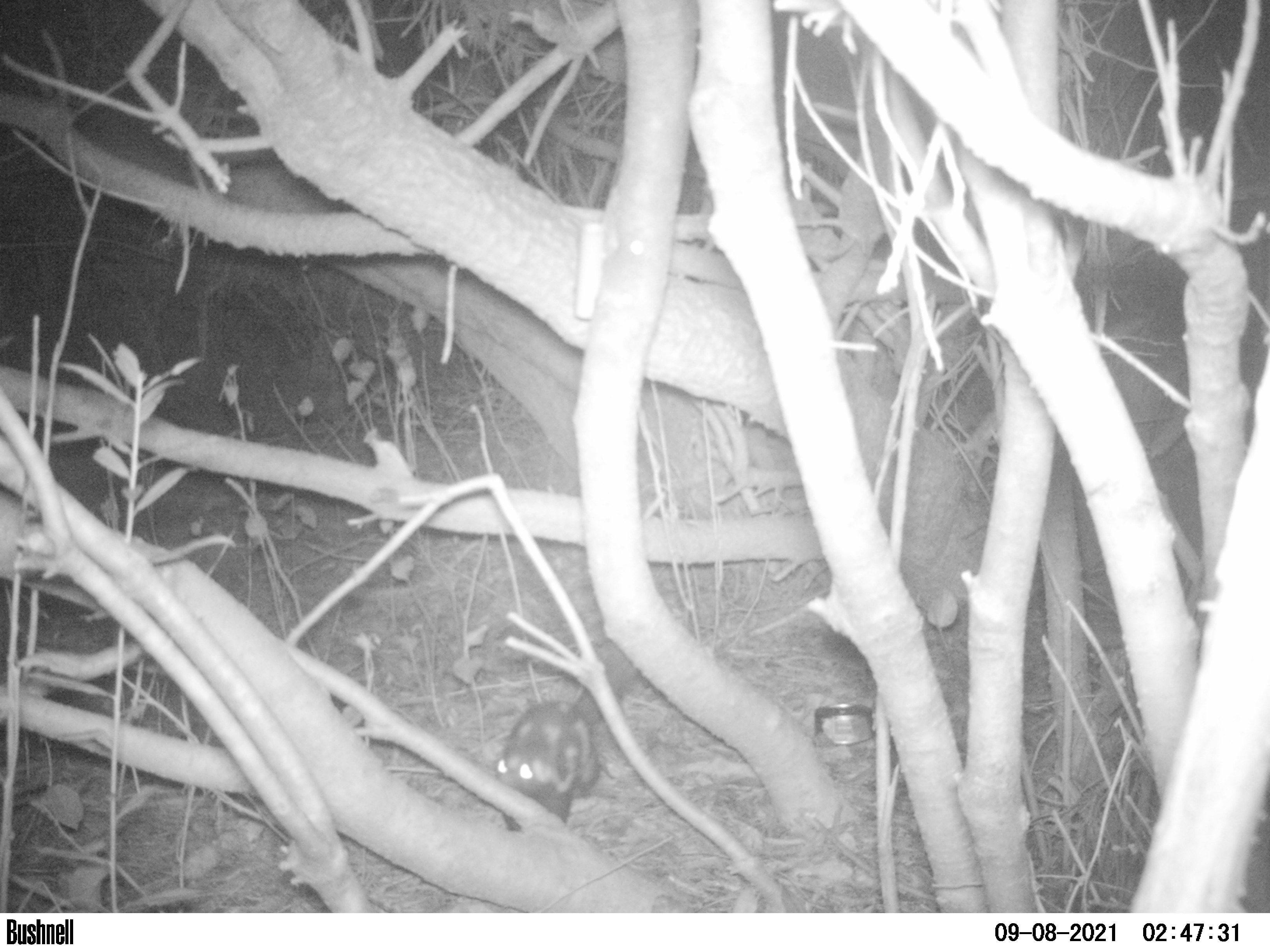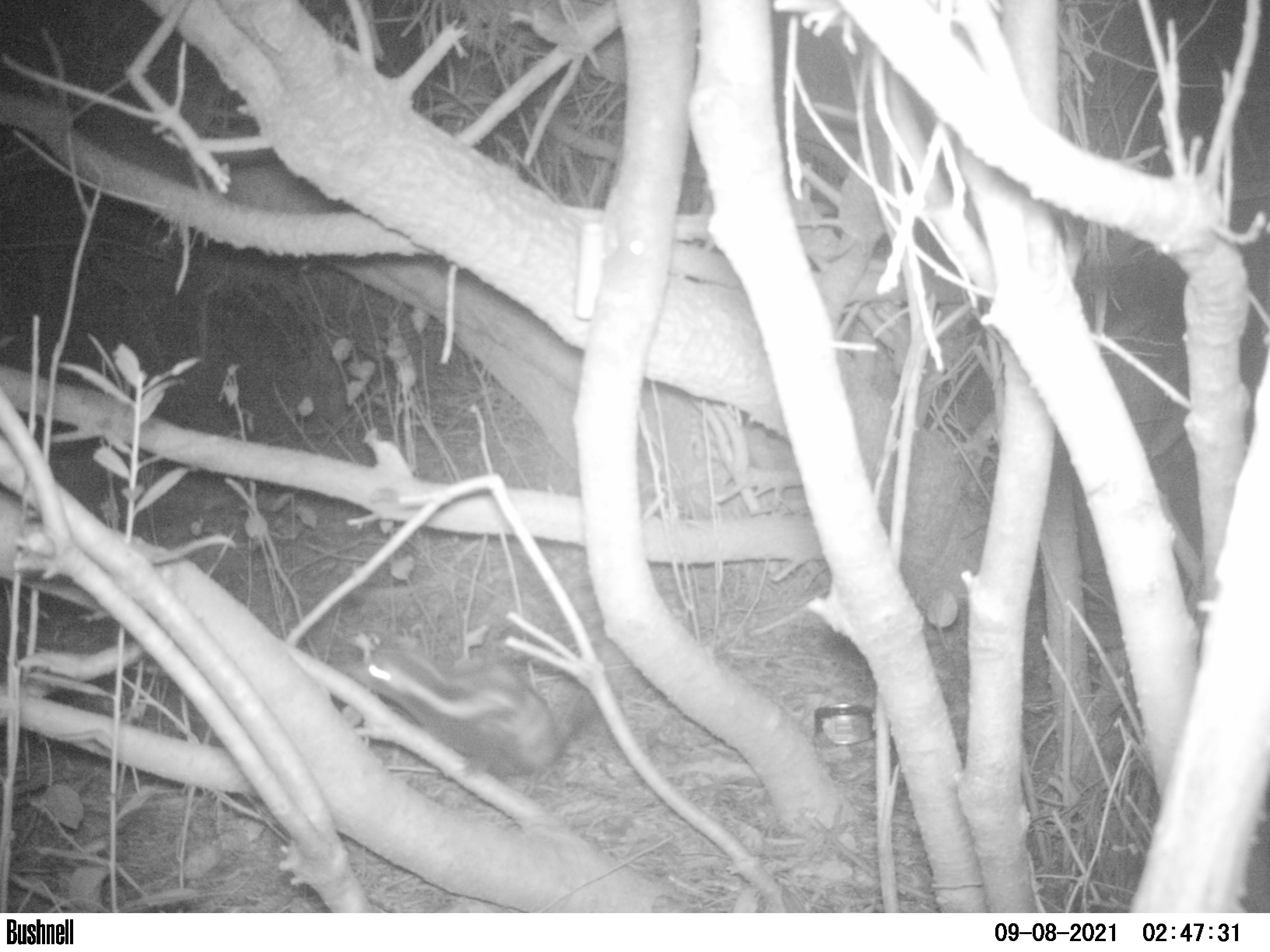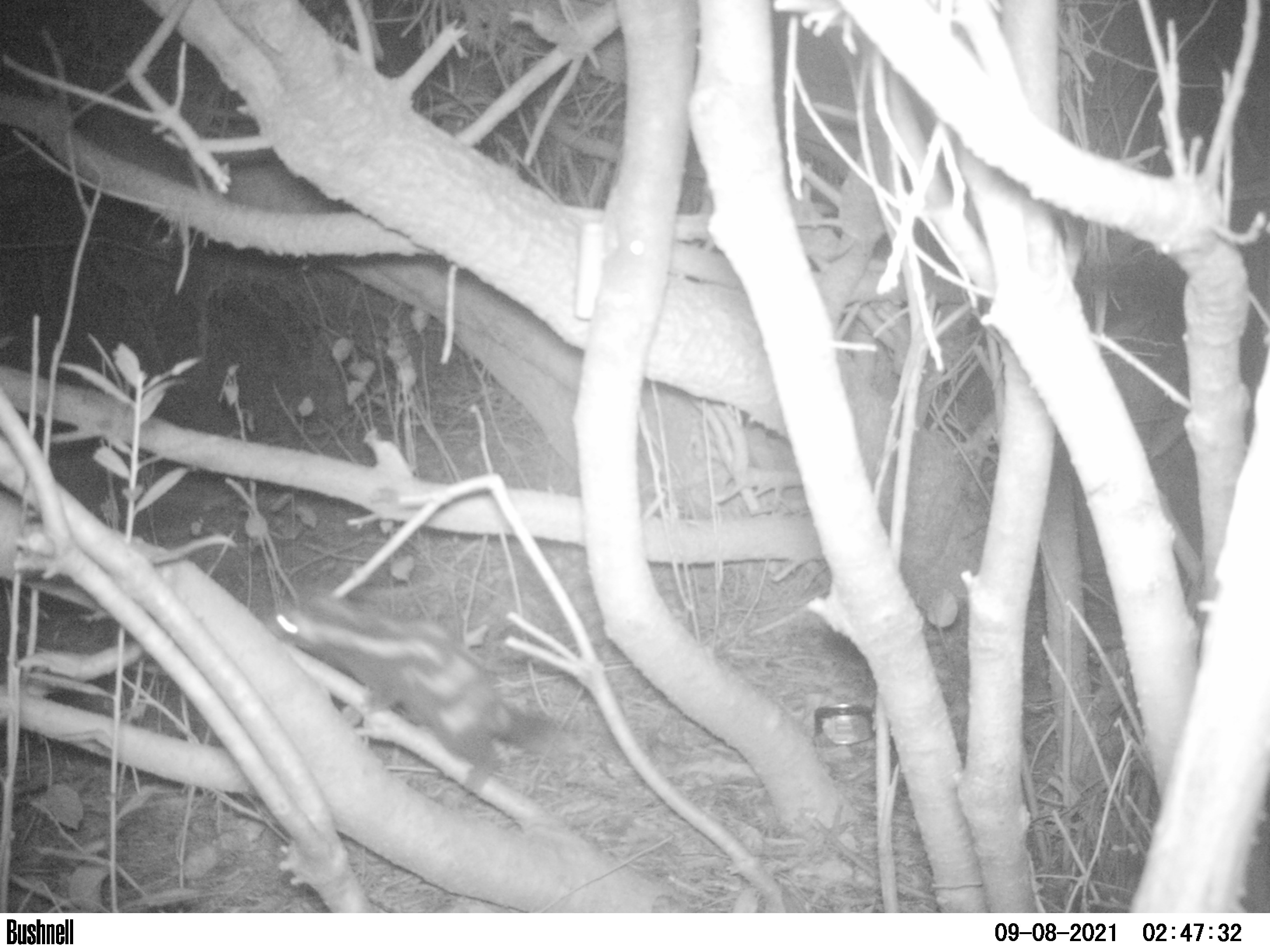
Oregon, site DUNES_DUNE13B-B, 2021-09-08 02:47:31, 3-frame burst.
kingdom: Animalia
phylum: Chordata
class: Mammalia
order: Carnivora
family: Mephitidae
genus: Spilogale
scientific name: Spilogale gracilis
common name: western spotted skunk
Western spotted skunk (Spilogale gracilis).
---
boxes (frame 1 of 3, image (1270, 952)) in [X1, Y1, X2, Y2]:
western spotted skunk: [492, 636, 639, 827]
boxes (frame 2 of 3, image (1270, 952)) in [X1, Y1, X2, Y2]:
western spotted skunk: [340, 648, 606, 778]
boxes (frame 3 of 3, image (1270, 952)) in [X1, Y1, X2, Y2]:
western spotted skunk: [260, 591, 570, 786]